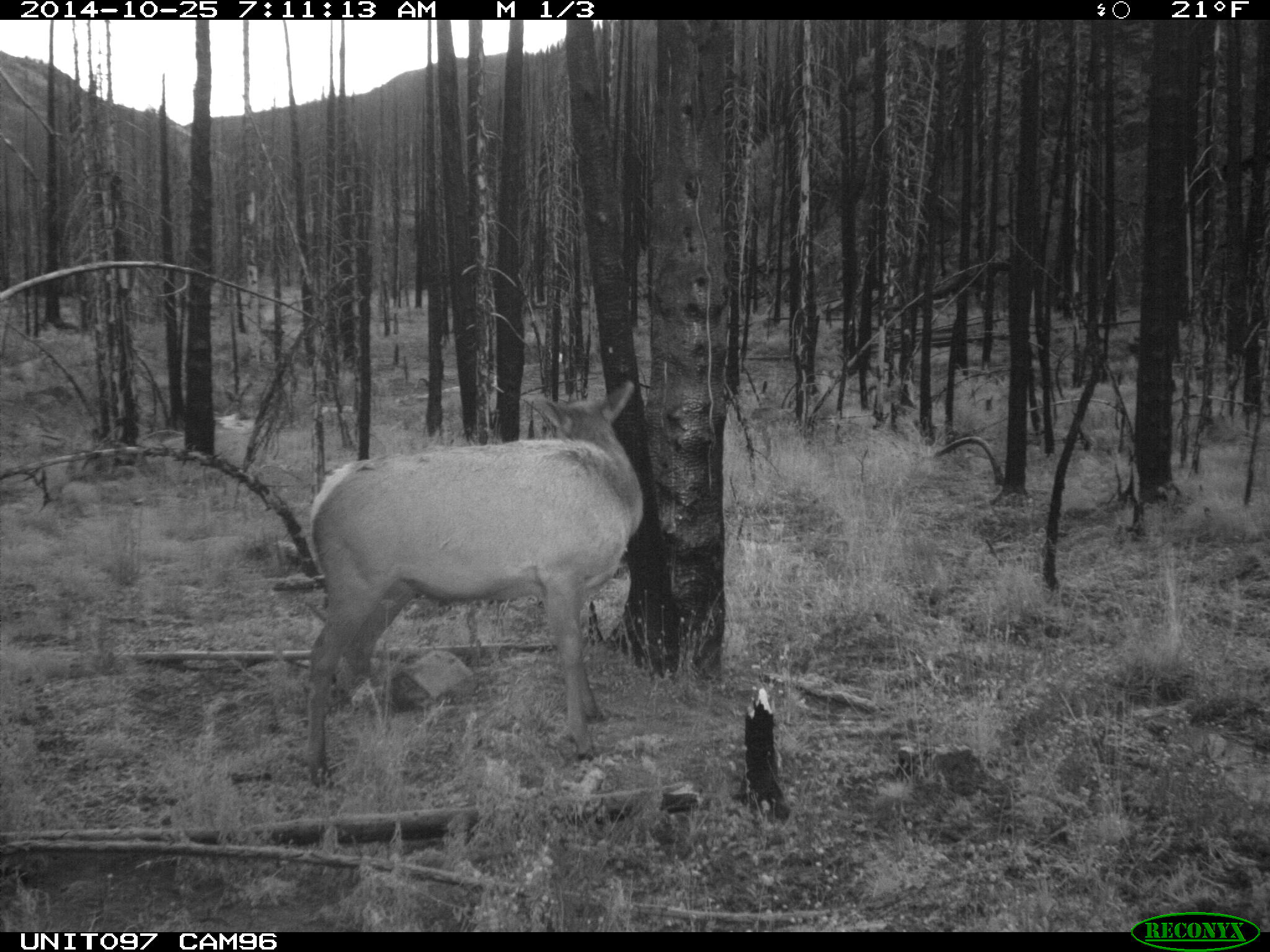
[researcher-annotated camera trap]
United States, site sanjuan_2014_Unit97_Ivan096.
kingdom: Animalia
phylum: Chordata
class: Mammalia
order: Artiodactyla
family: Cervidae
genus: Cervus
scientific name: Cervus elaphus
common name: red deer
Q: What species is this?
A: Cervus elaphus (red deer).